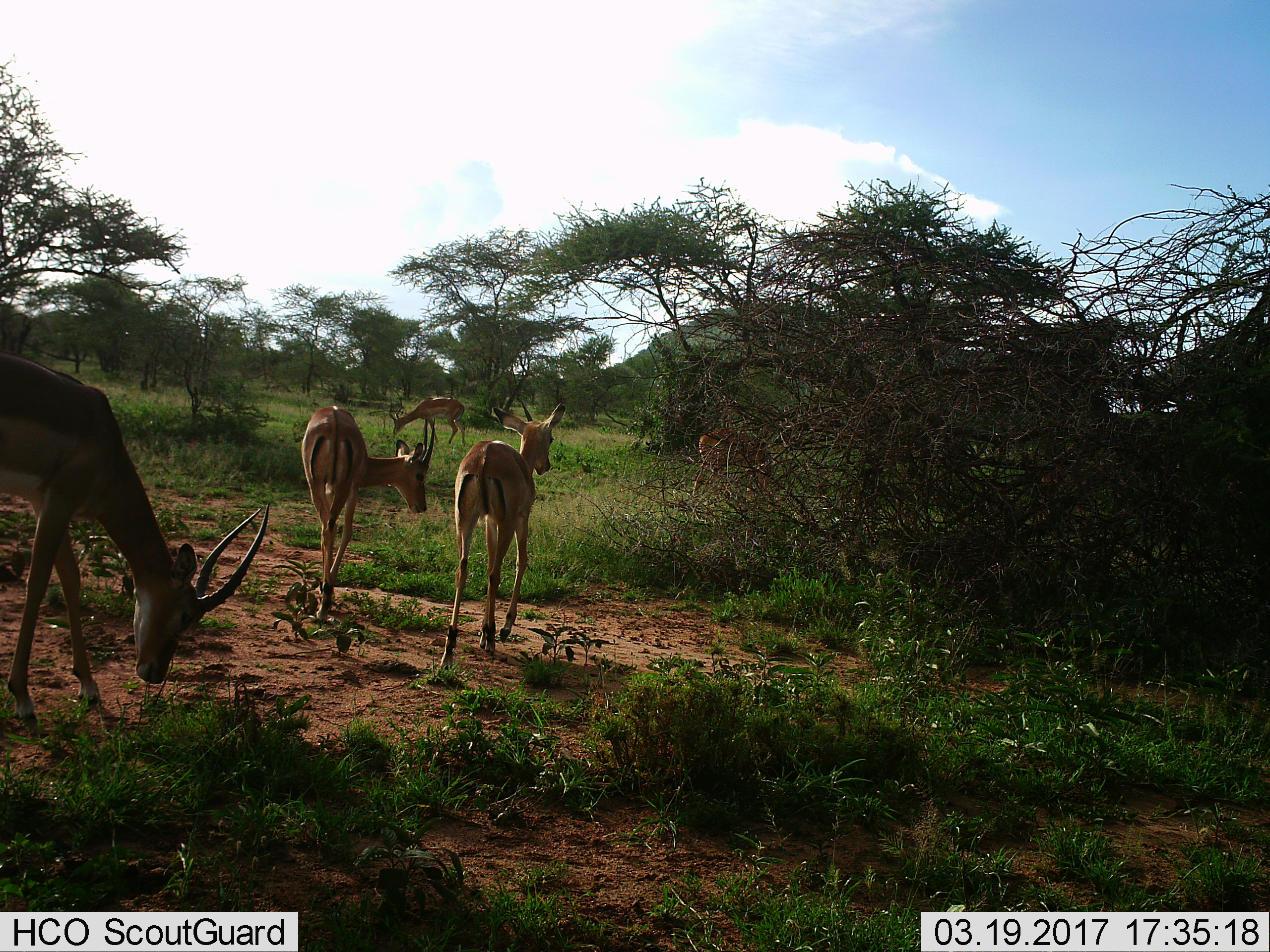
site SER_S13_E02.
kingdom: Animalia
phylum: Chordata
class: Mammalia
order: Artiodactyla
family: Bovidae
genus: Aepyceros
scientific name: Aepyceros melampus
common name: impala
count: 5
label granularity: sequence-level